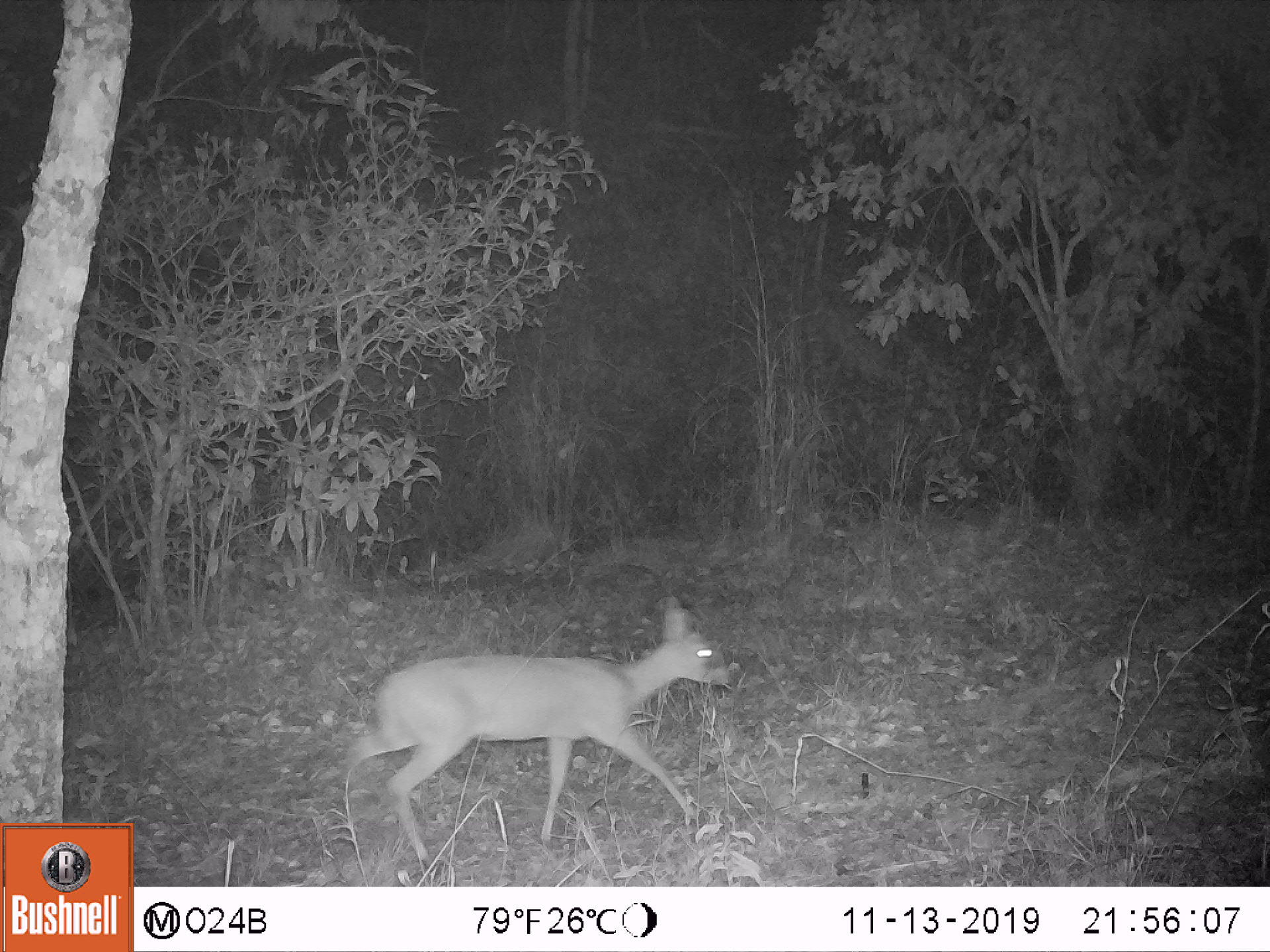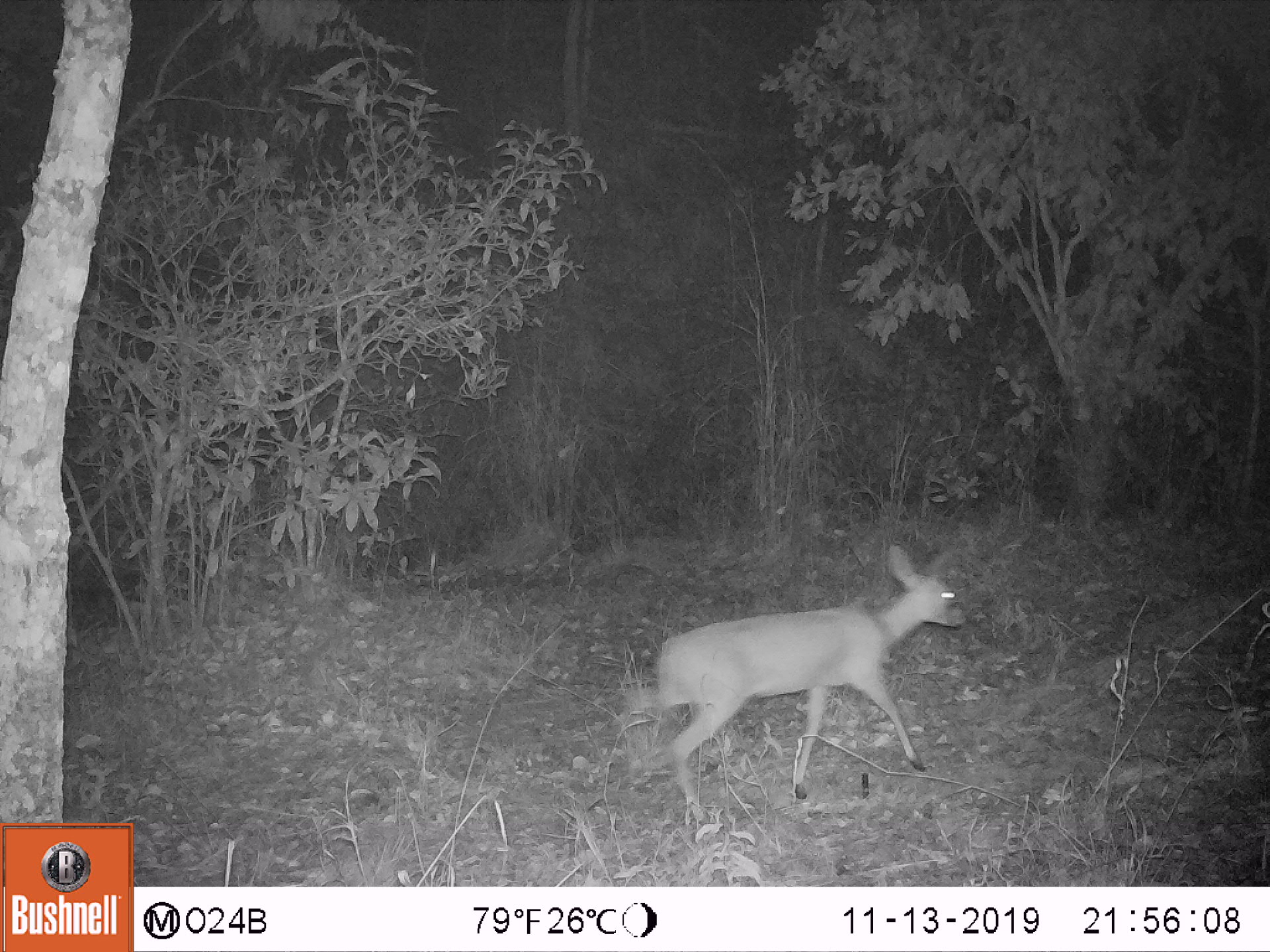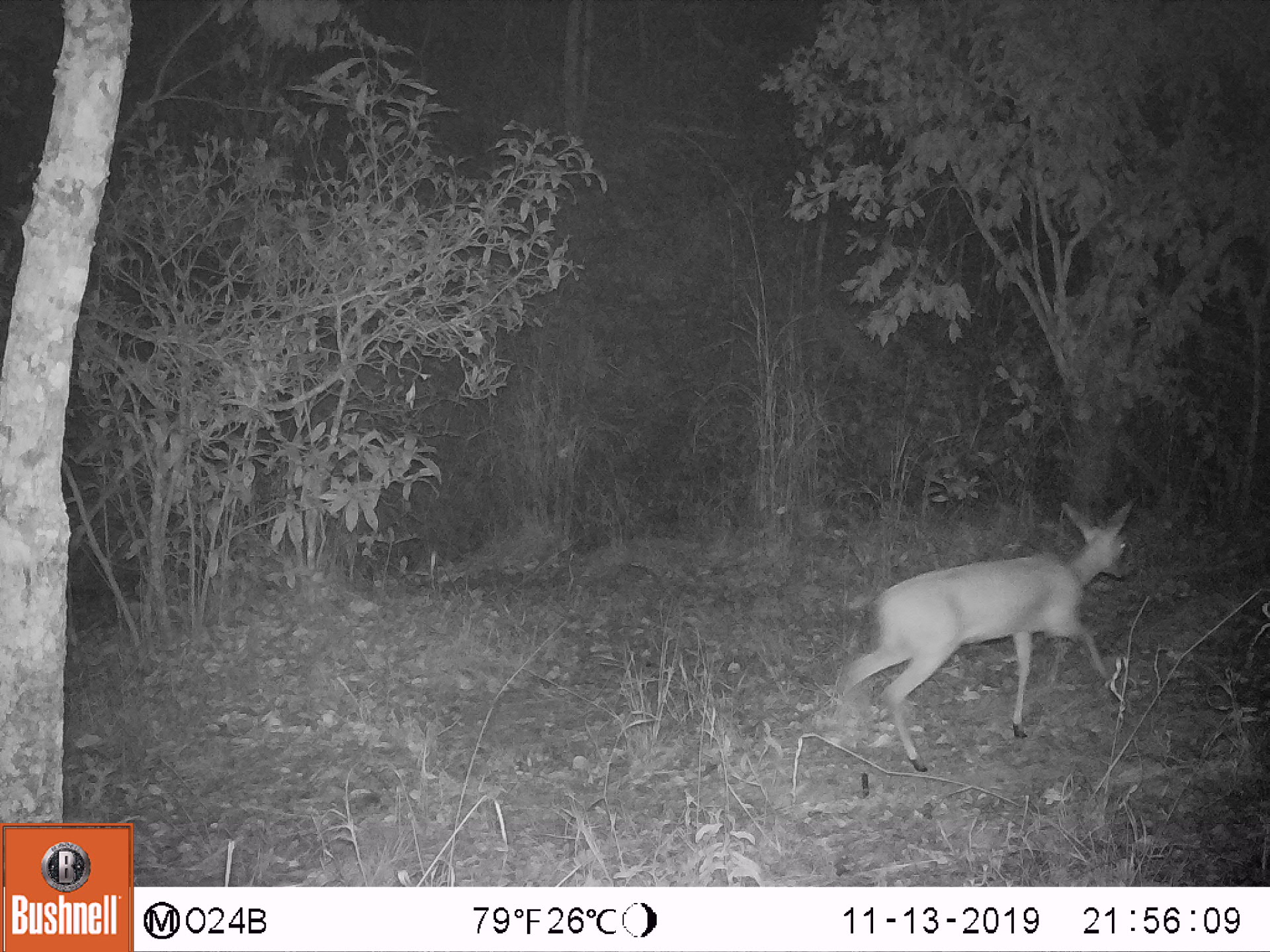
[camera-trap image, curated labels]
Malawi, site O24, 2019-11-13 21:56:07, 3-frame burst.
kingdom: Animalia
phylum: Chordata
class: Mammalia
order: Artiodactyla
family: Bovidae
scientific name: Antilopinae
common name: small antelope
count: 1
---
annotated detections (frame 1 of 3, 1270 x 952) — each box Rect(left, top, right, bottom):
small antelope: Rect(313, 588, 735, 881)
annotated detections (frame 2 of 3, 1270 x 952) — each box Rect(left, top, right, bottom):
small antelope: Rect(621, 540, 975, 841)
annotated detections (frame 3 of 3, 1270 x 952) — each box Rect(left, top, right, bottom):
small antelope: Rect(812, 486, 1144, 783)